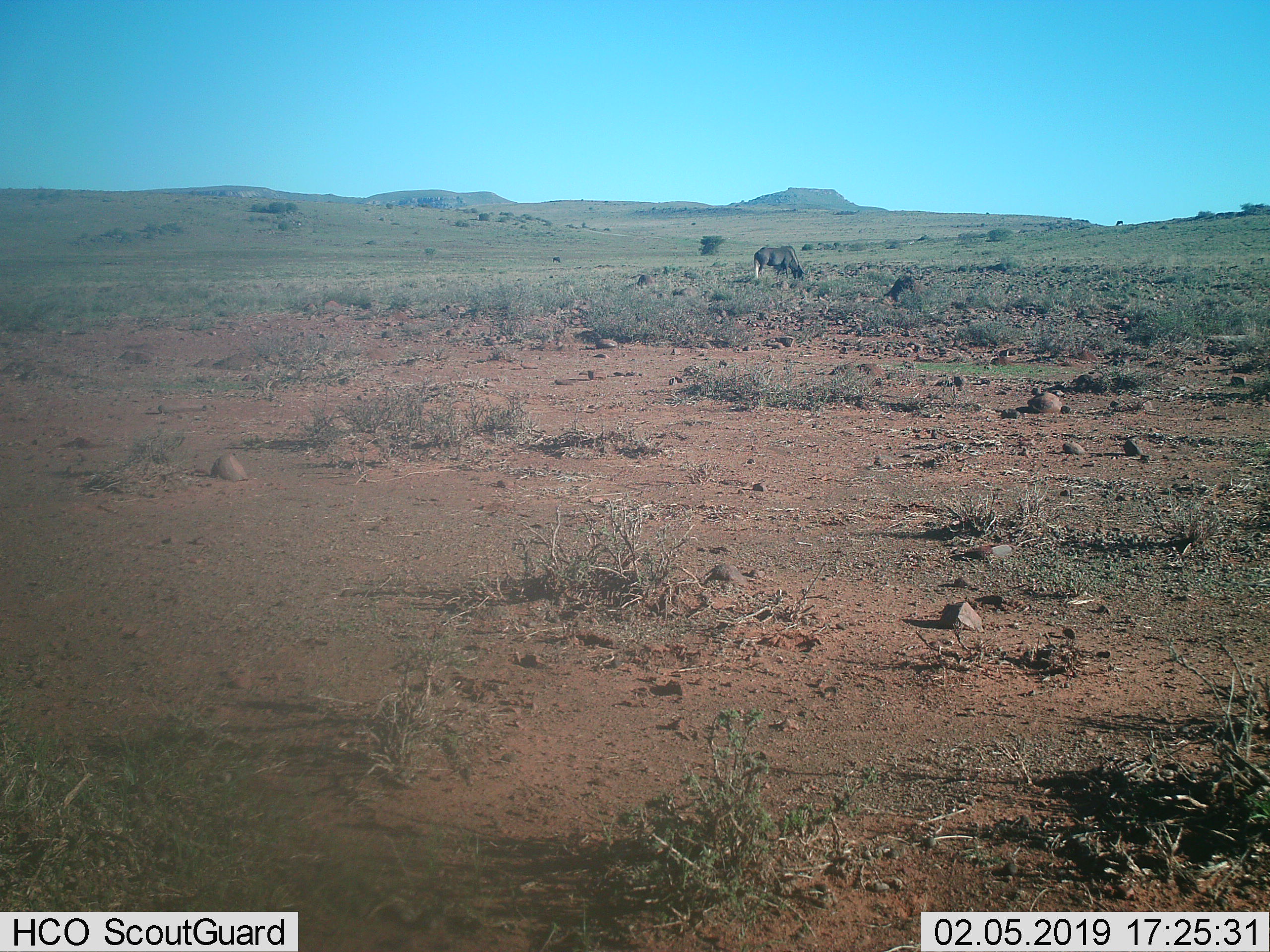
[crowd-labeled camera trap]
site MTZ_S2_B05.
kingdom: Animalia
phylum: Chordata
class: Mammalia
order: Artiodactyla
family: Bovidae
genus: Connochaetes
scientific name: Connochaetes gnou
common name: black wildebeest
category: wildebeestblack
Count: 1.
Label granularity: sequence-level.